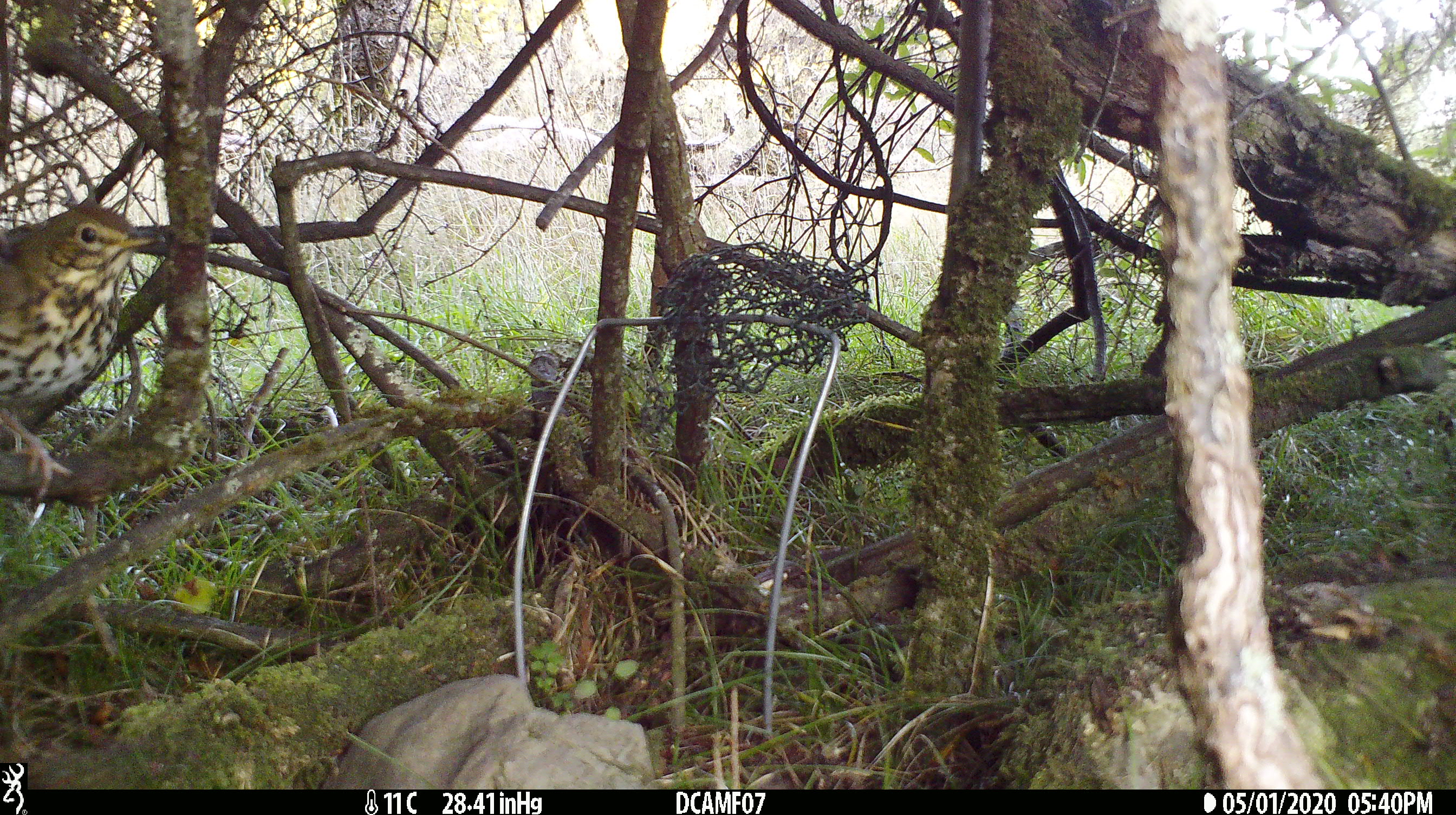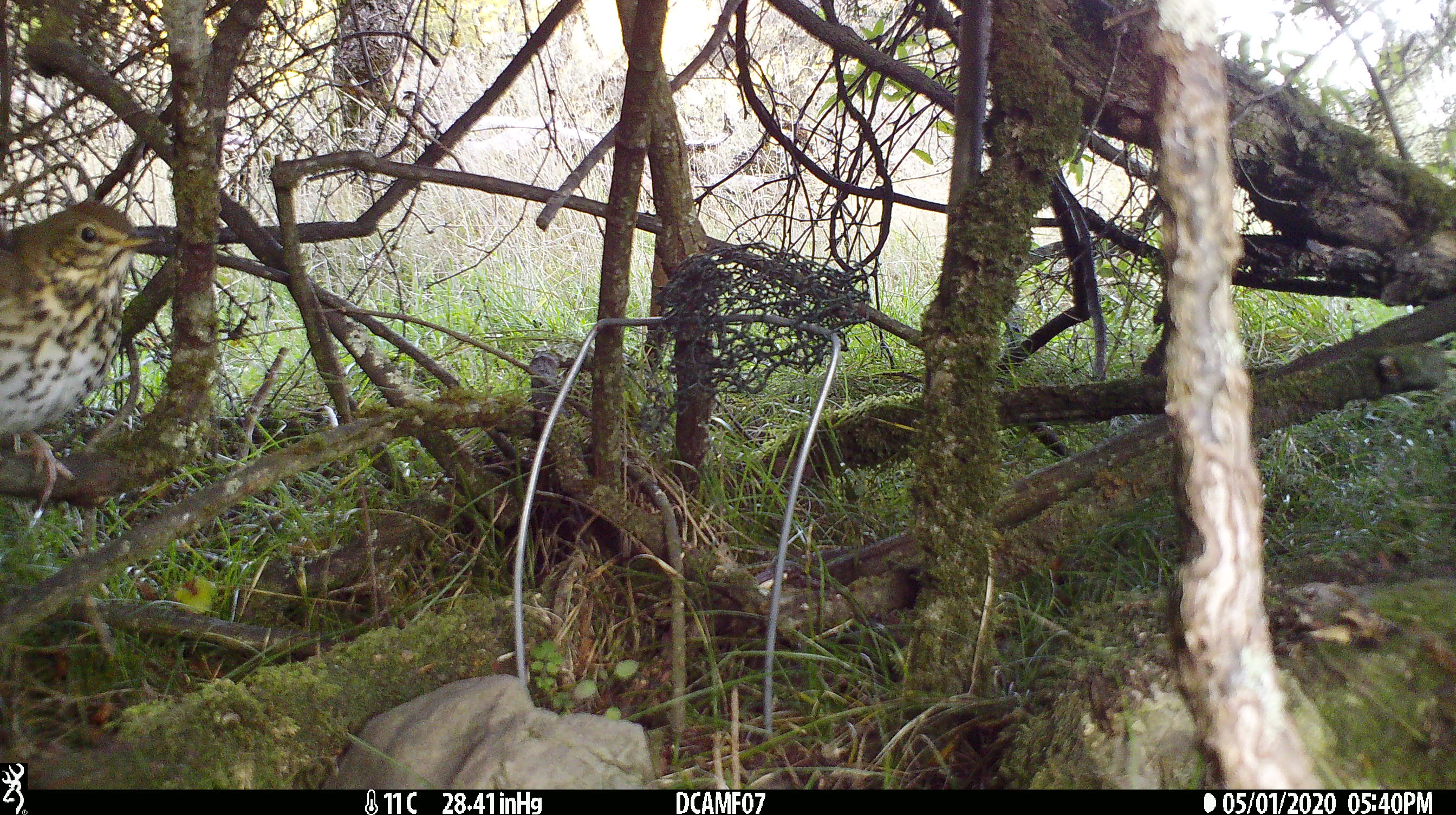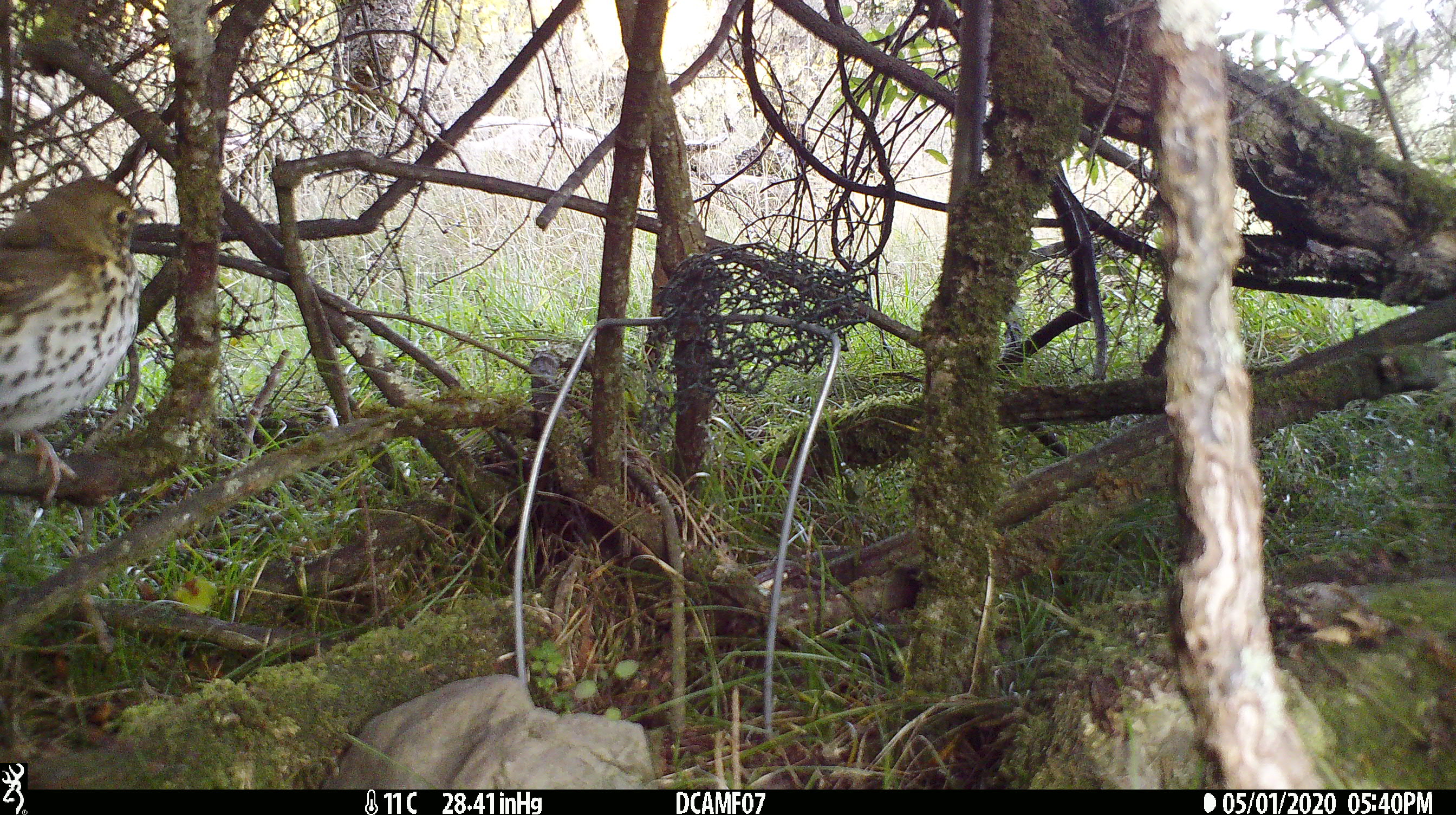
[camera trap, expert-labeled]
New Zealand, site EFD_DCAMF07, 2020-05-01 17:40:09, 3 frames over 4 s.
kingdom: Animalia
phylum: Chordata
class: Aves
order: Passeriformes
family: Turdidae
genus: Turdus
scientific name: Turdus philomelos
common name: song thrush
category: thrush